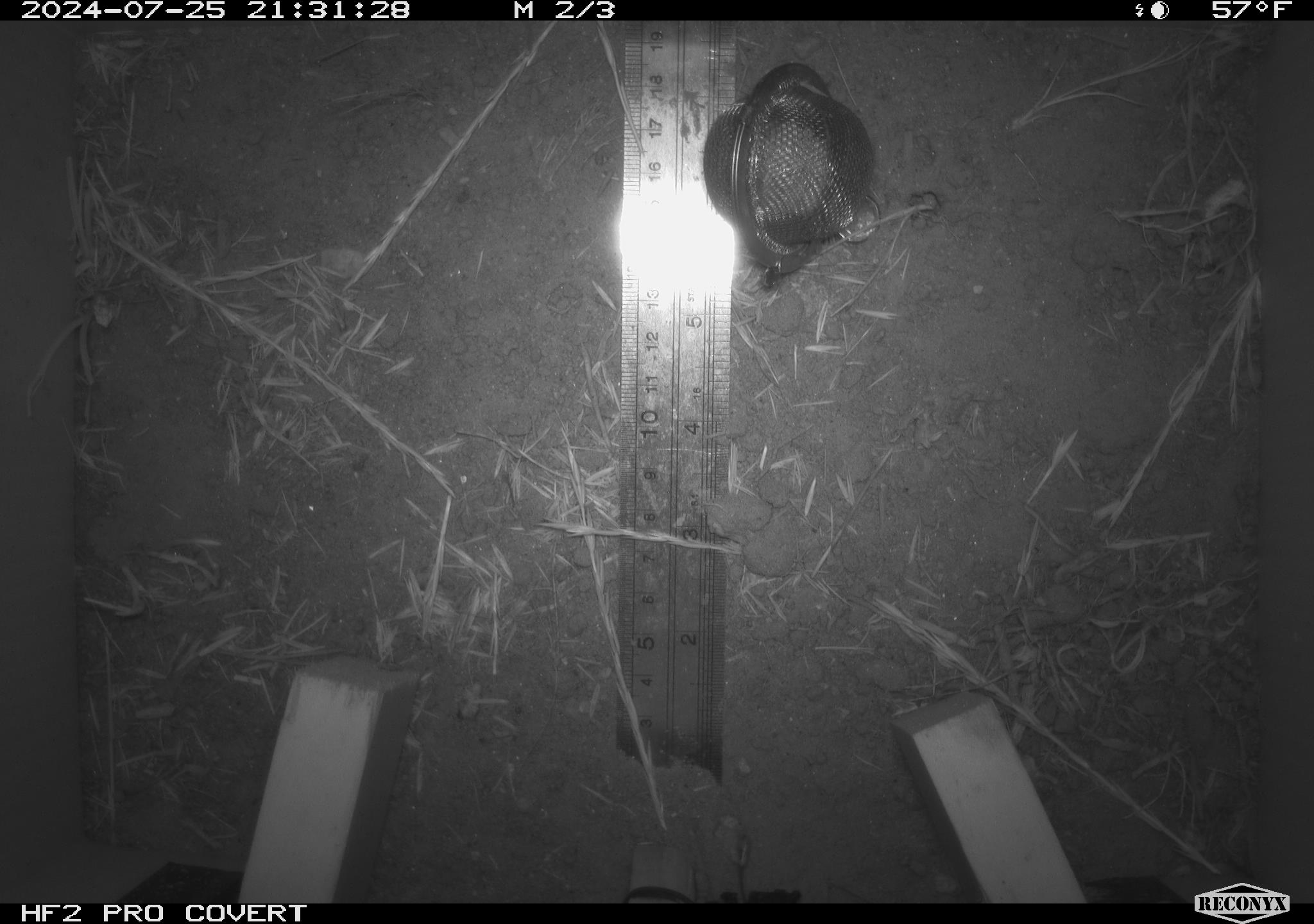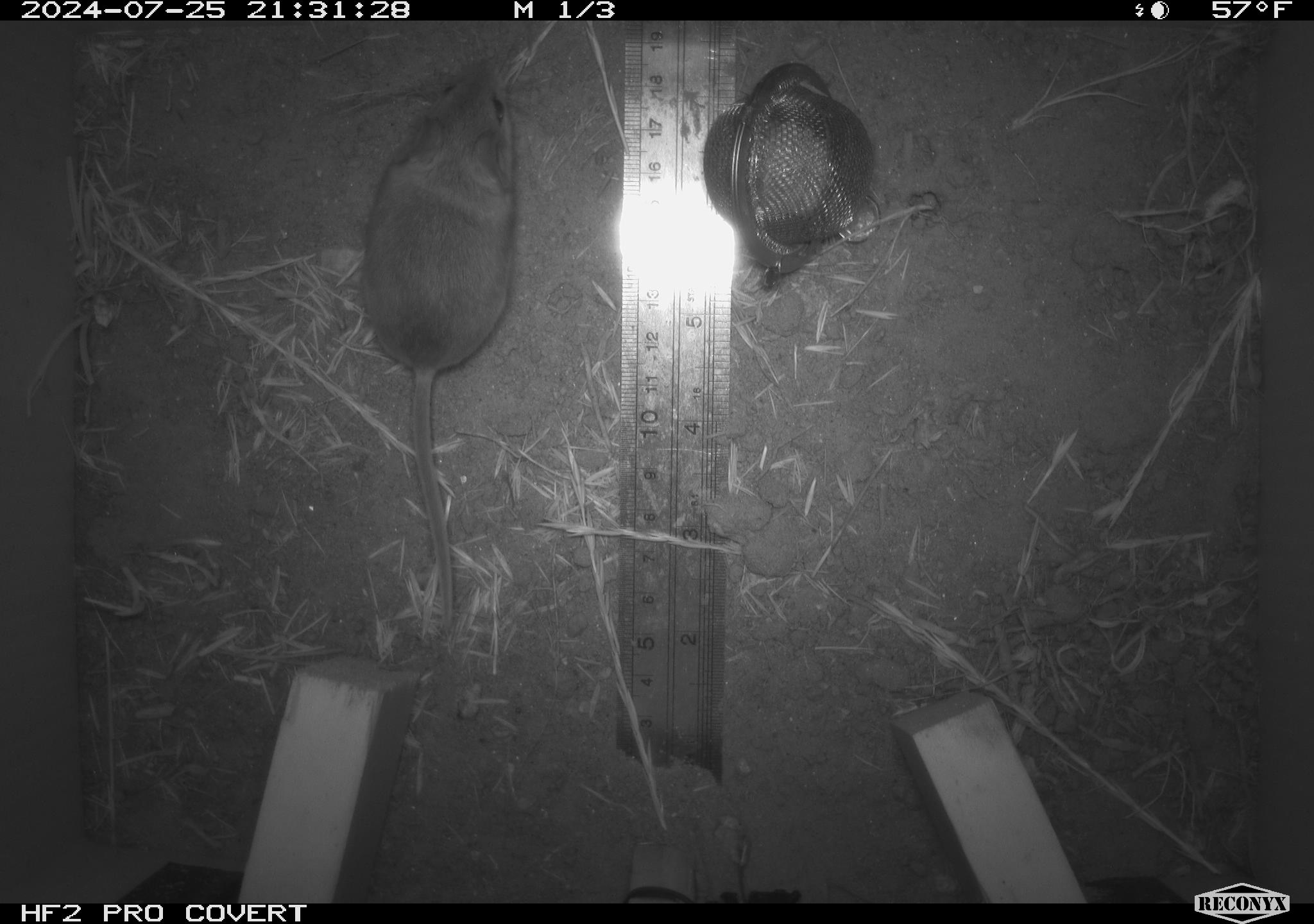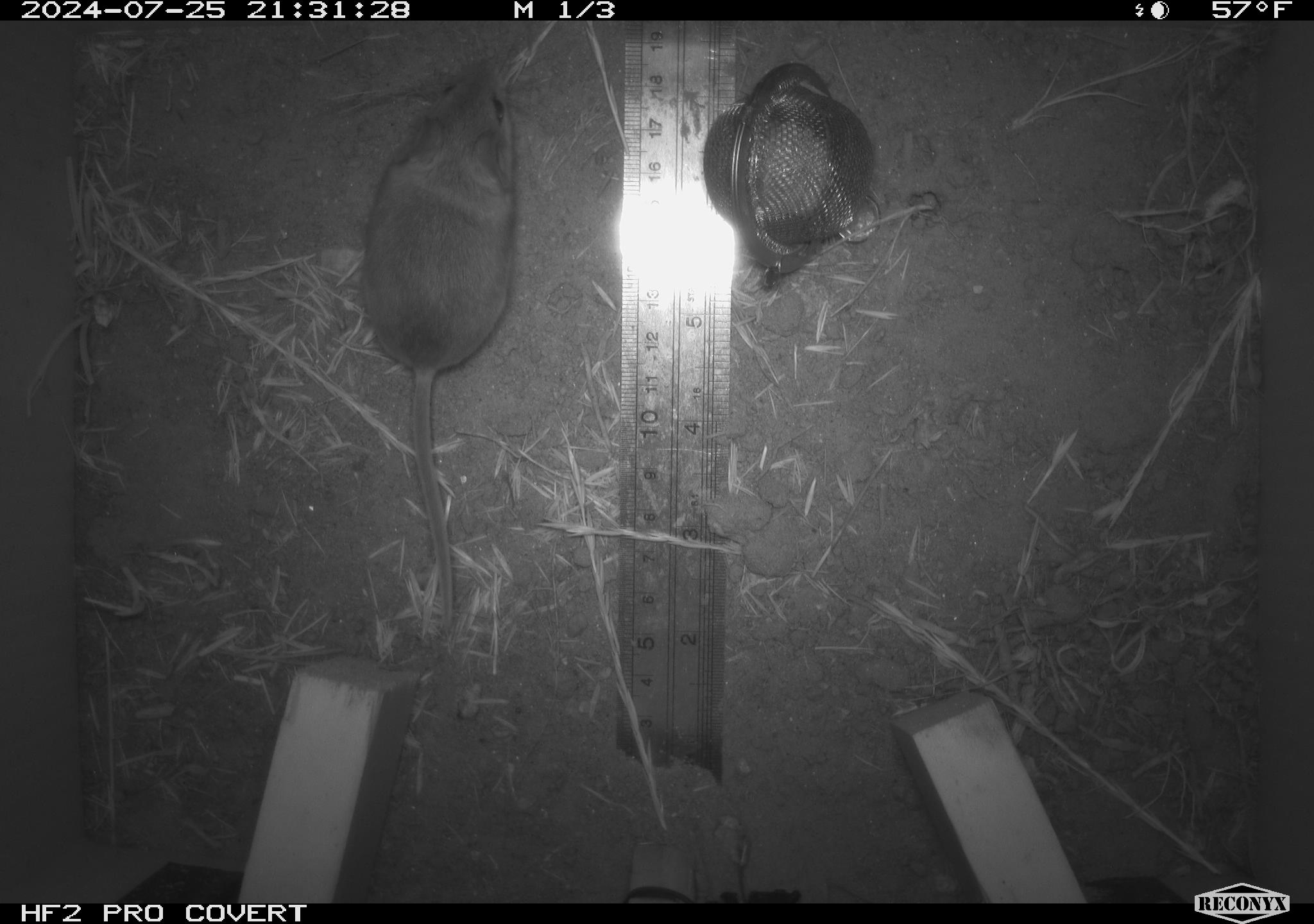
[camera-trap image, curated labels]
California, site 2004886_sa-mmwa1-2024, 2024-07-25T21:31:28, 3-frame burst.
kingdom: Animalia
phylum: Chordata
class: Mammalia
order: Rodentia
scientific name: Rodentia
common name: mouse species